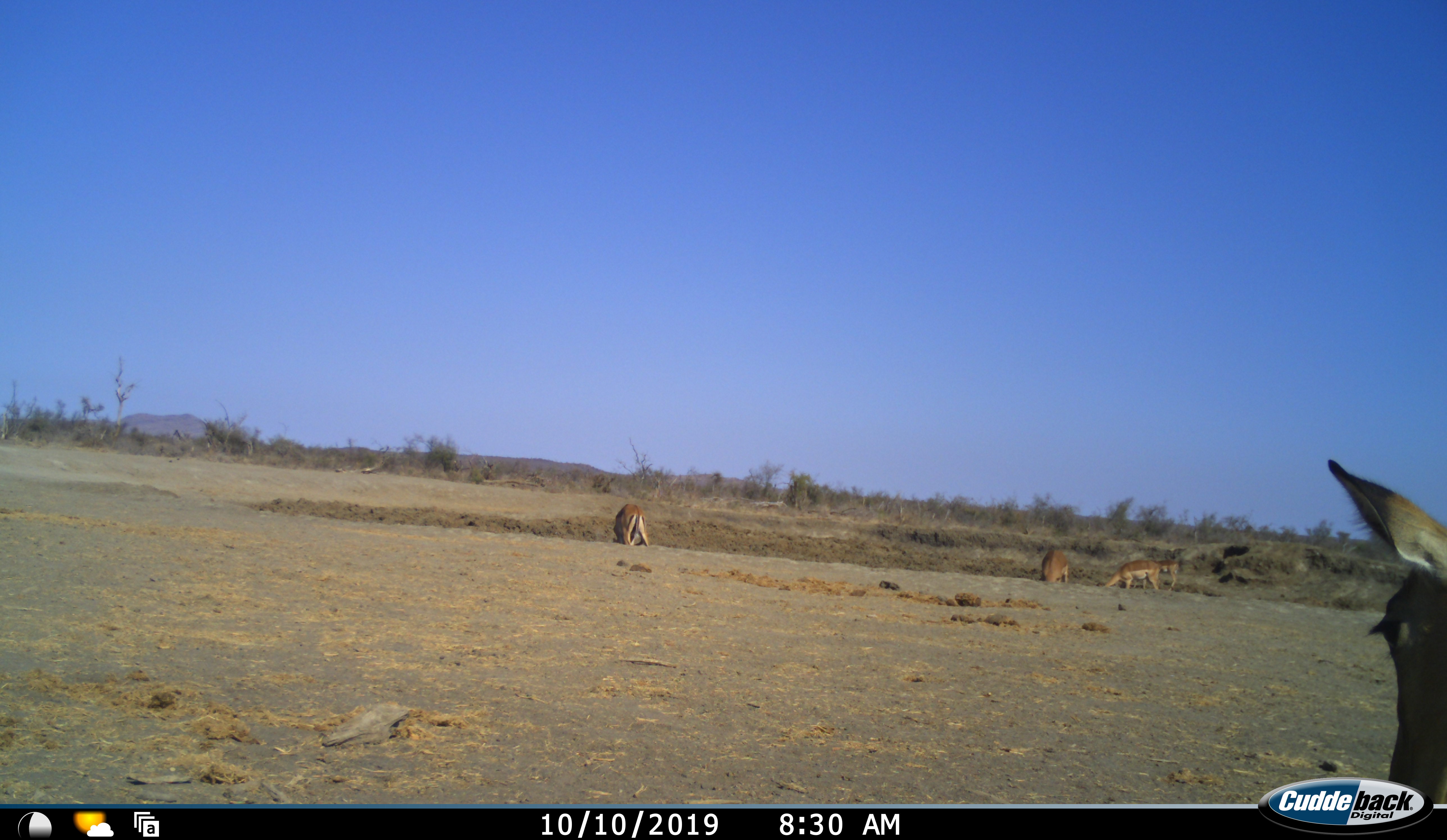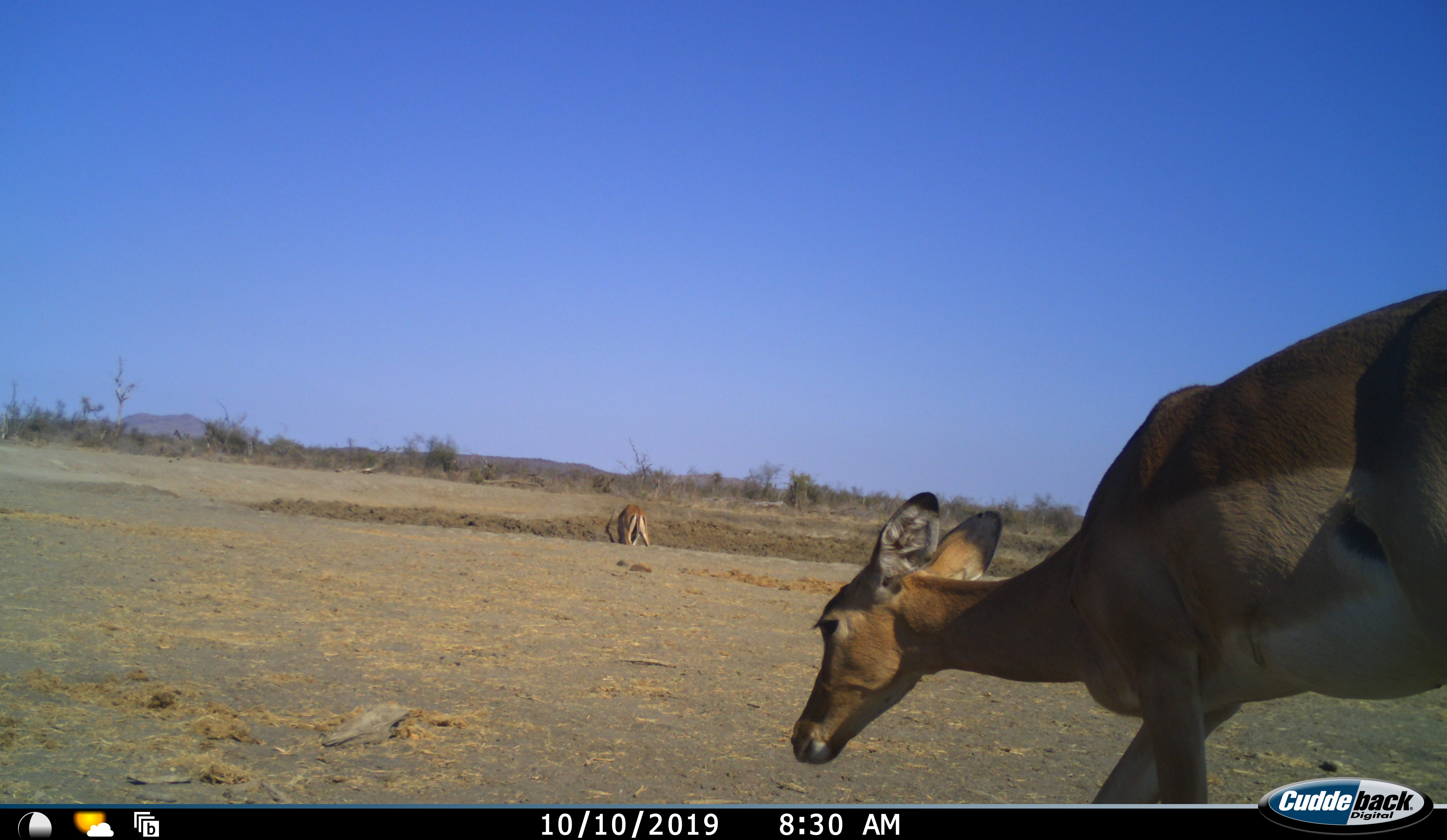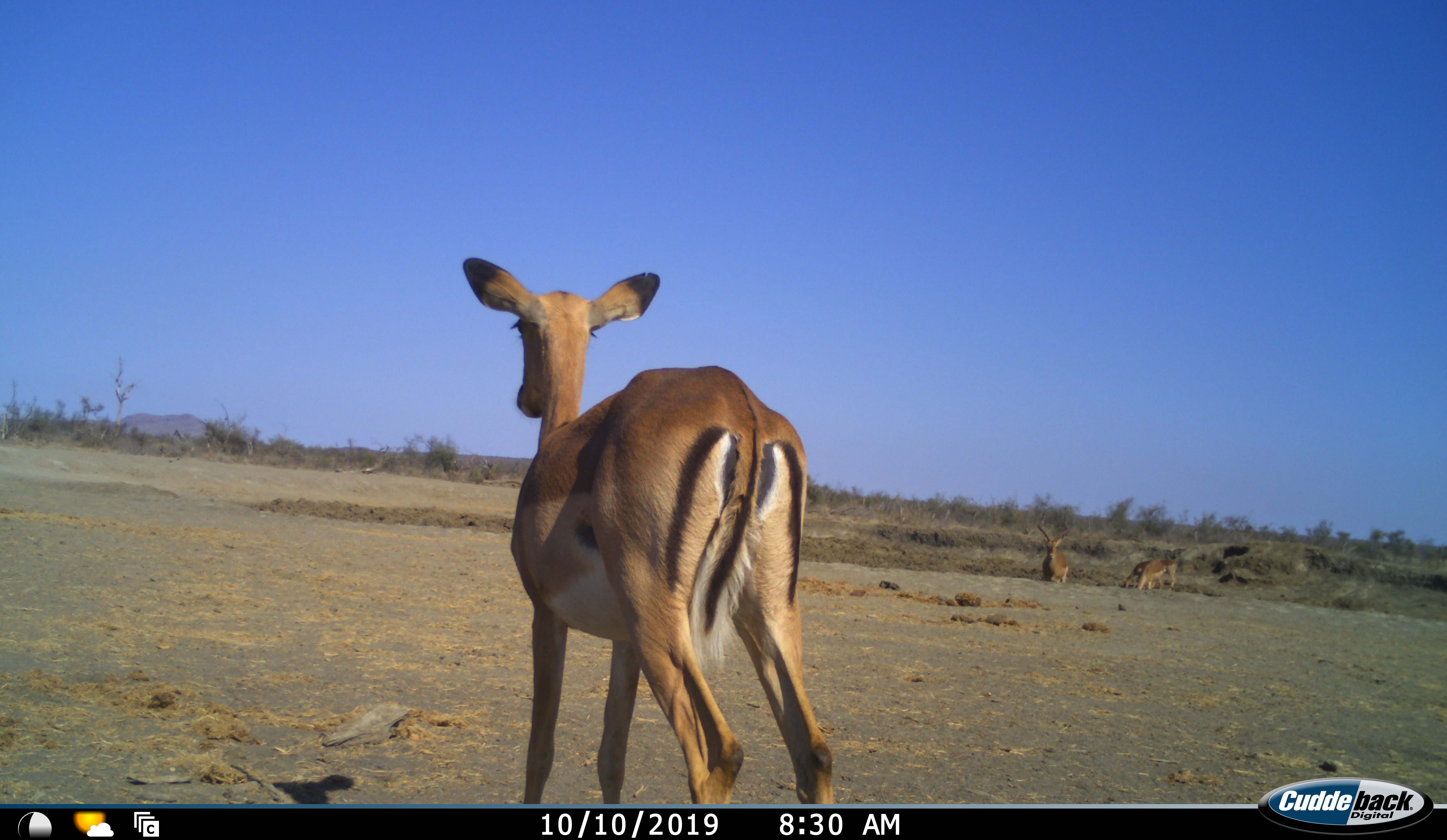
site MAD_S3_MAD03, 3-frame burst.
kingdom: Animalia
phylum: Chordata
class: Mammalia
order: Artiodactyla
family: Bovidae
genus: Aepyceros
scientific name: Aepyceros melampus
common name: impala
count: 5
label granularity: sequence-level